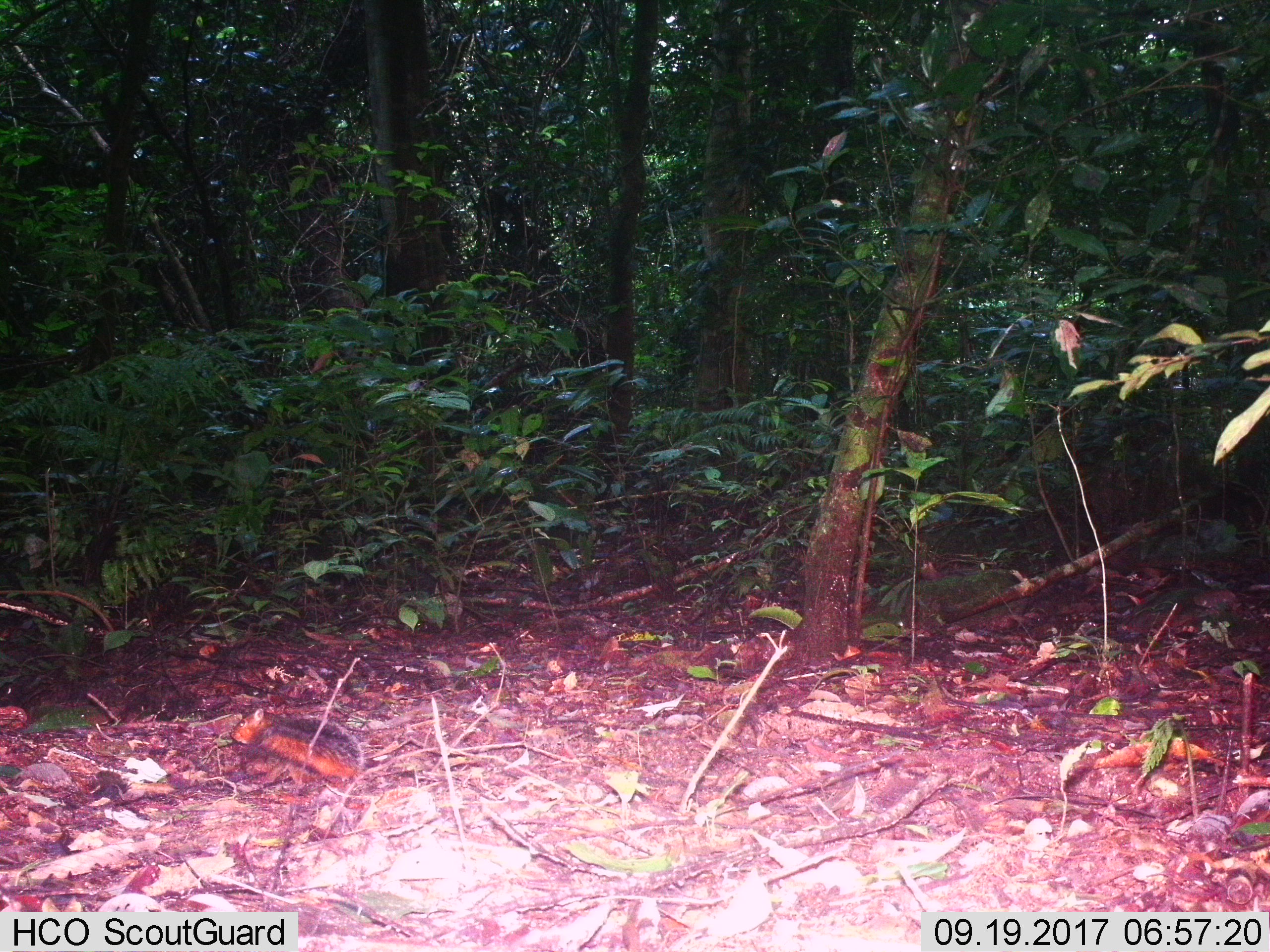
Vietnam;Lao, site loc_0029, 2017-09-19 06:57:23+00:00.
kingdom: Animalia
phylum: Chordata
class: Mammalia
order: Rodentia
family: Sciuridae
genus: Dremomys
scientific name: Dremomys rufigenis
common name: red-cheeked squirrel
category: red cheeked squirrel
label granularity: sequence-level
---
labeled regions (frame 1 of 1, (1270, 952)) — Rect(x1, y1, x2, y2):
red cheeked squirrel: Rect(229, 701, 362, 793)